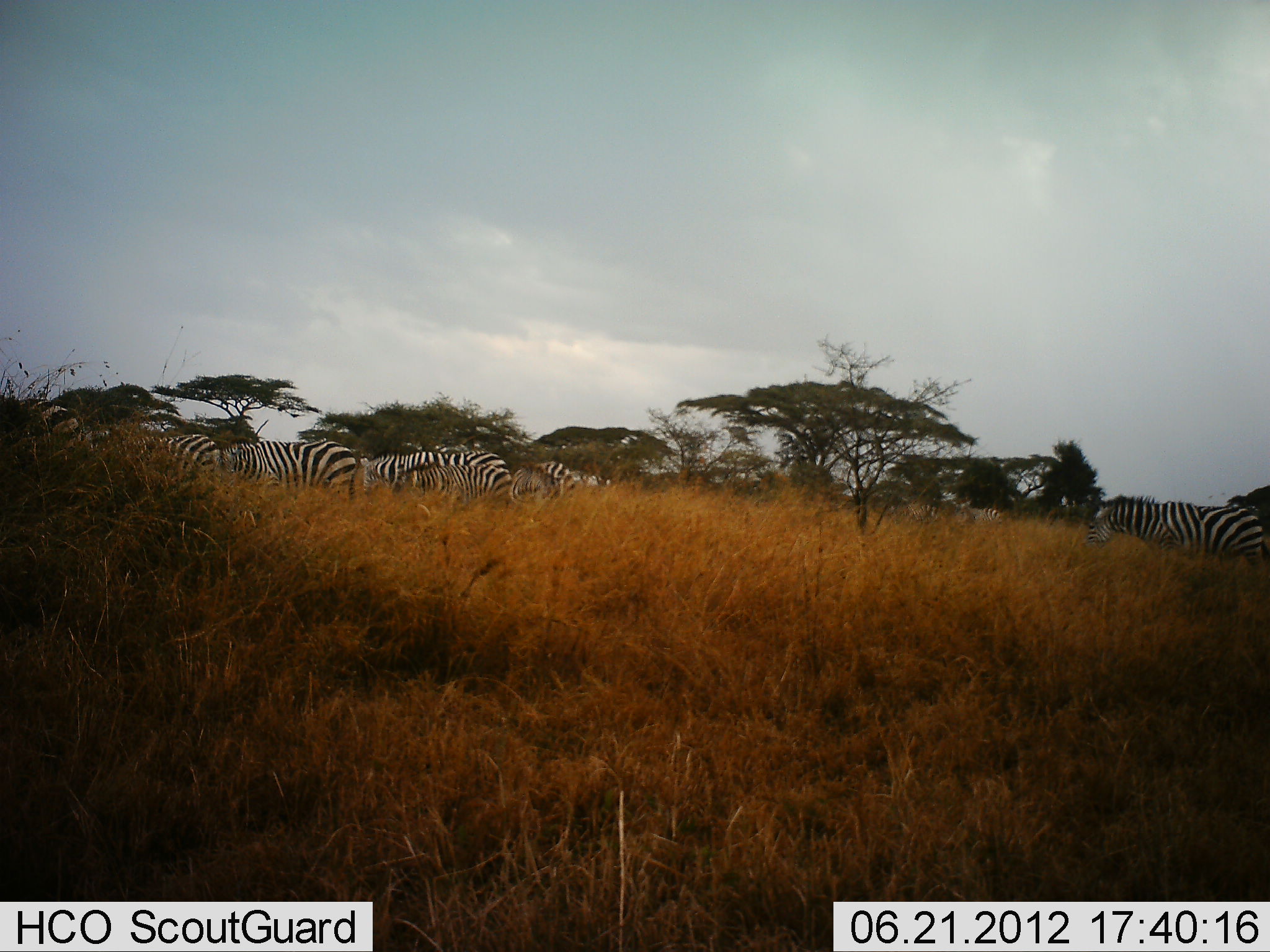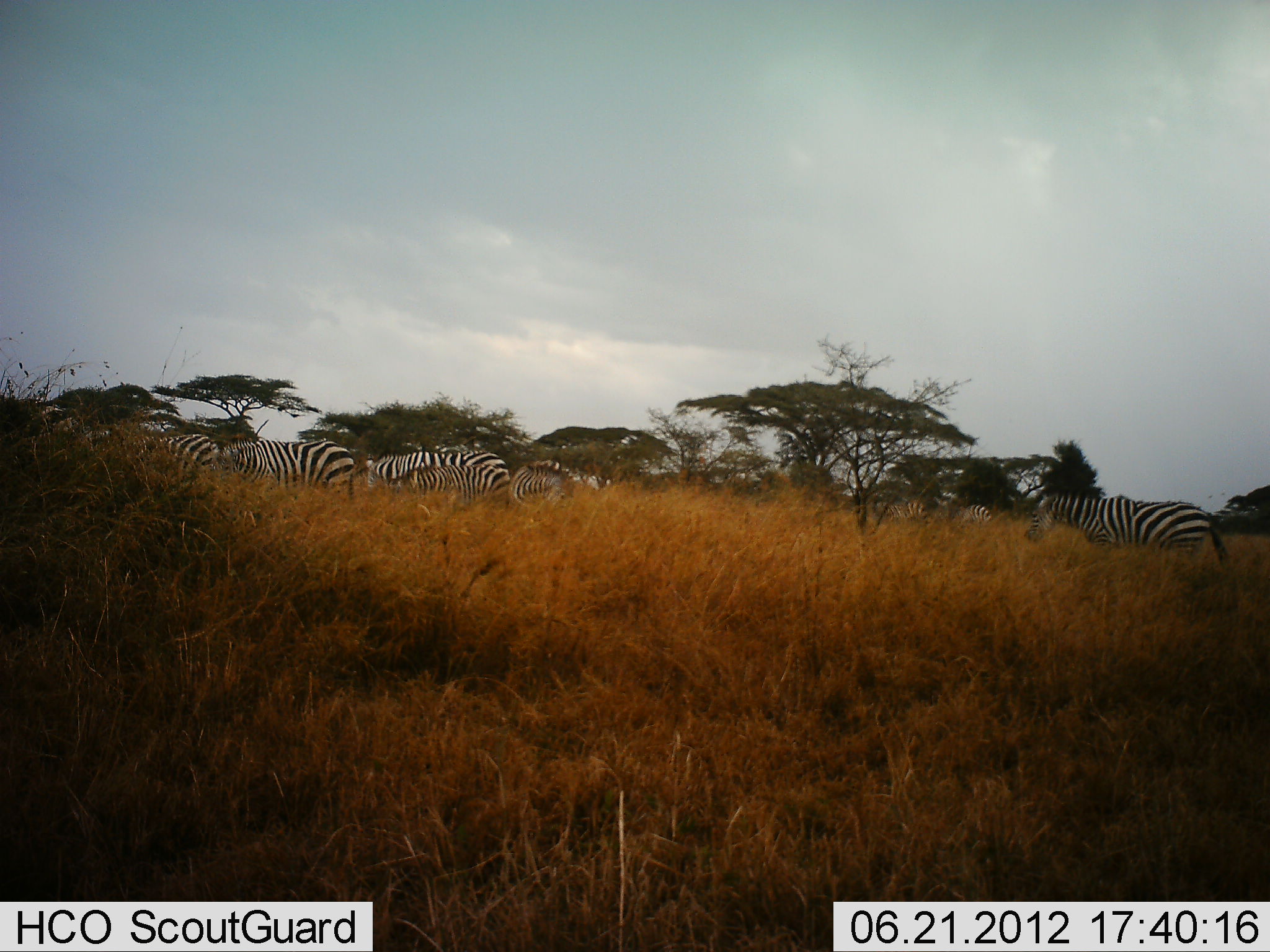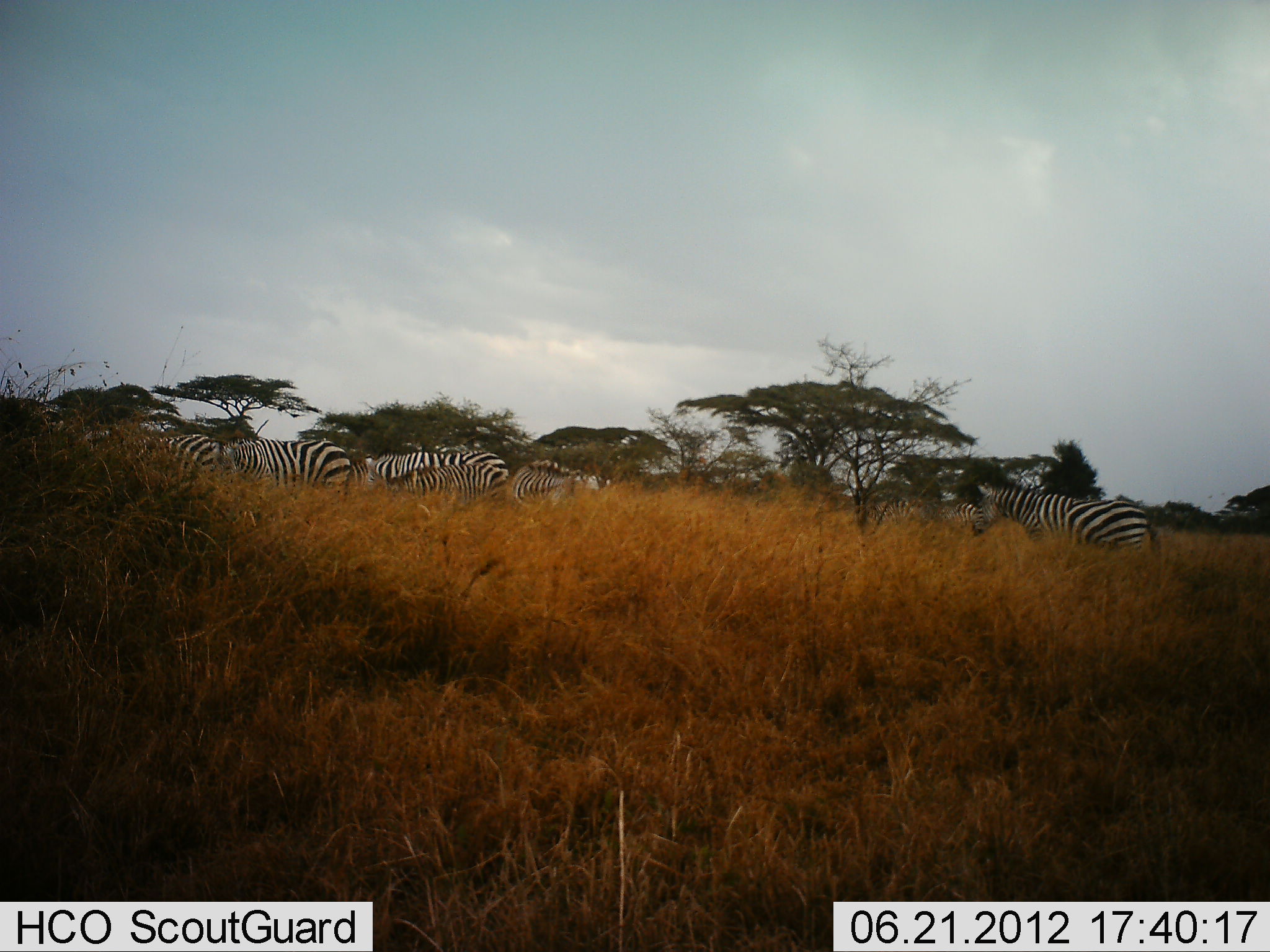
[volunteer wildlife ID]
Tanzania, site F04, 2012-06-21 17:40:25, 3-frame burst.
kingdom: Animalia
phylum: Chordata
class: Mammalia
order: Perissodactyla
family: Equidae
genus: Equus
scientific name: Equus quagga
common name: plains zebra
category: zebra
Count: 8.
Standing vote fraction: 30%.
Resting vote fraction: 10%.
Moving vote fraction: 40%.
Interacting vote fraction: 0%.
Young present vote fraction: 10%.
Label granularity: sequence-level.